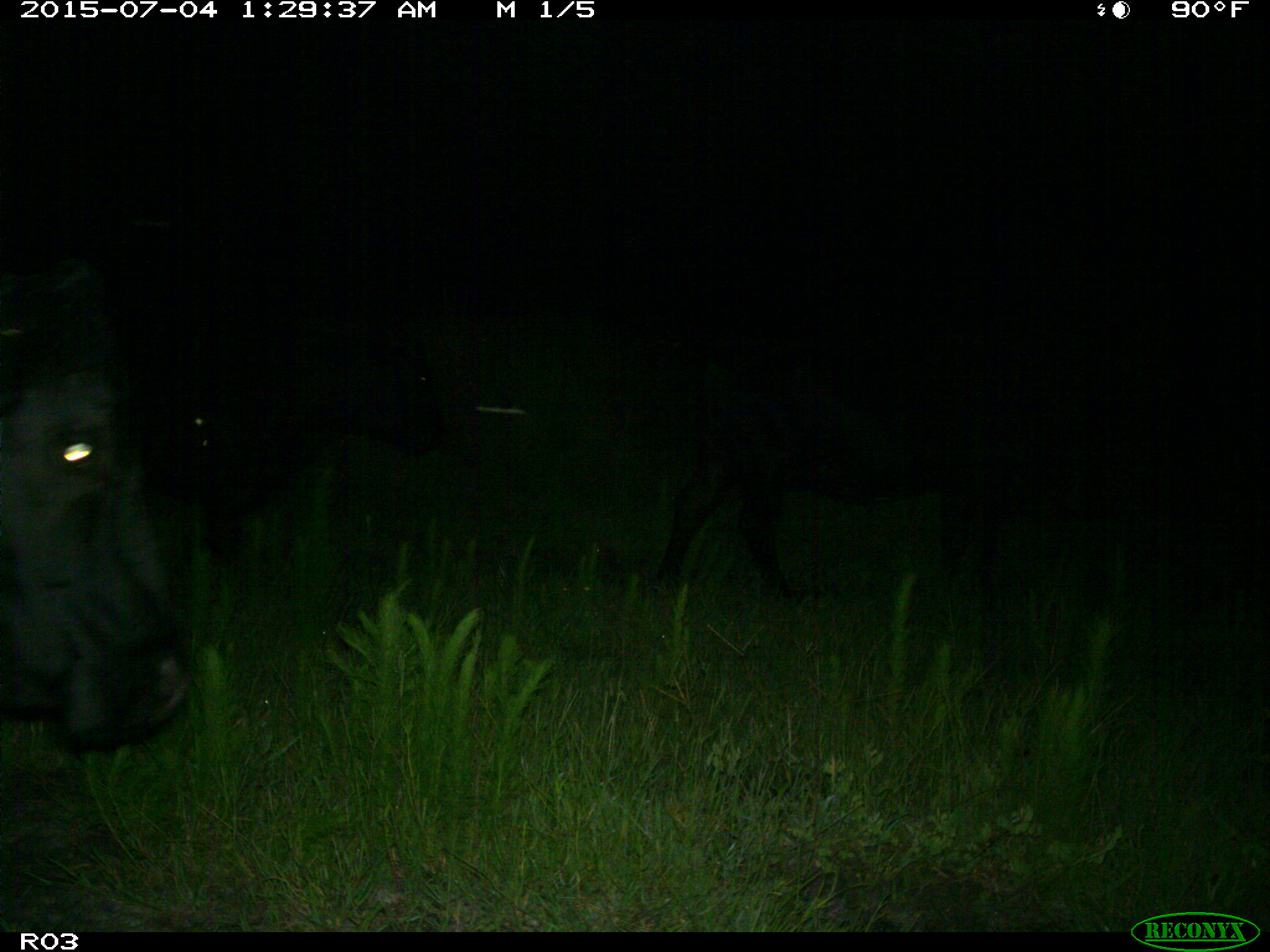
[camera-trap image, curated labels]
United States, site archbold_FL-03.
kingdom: Animalia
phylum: Chordata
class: Mammalia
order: Artiodactyla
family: Bovidae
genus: Bos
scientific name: Bos taurus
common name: domestic cow